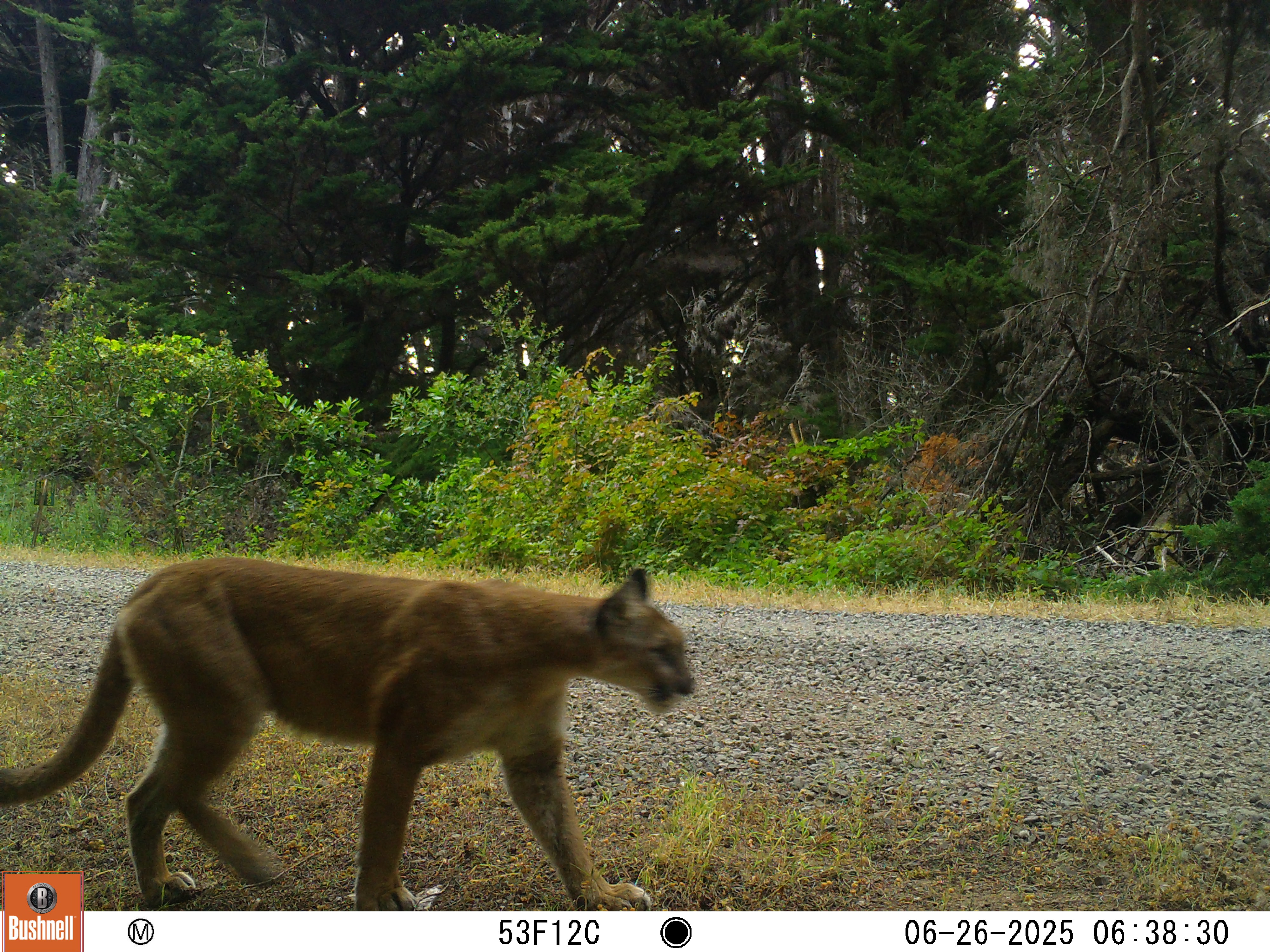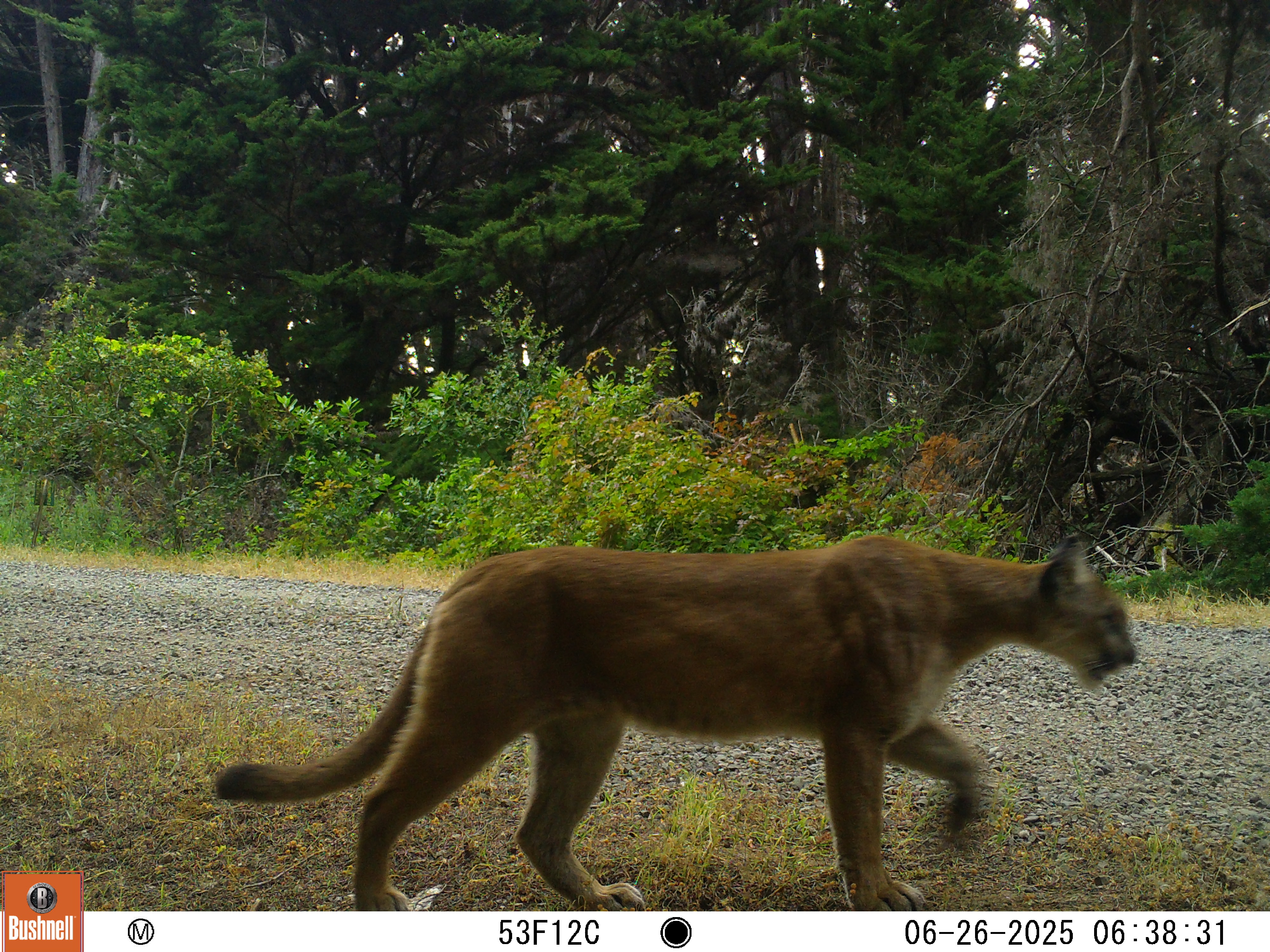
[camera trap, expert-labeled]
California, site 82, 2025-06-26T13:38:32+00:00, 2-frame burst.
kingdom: Animalia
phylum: Chordata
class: Mammalia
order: Carnivora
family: Felidae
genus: Puma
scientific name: Puma concolor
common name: puma